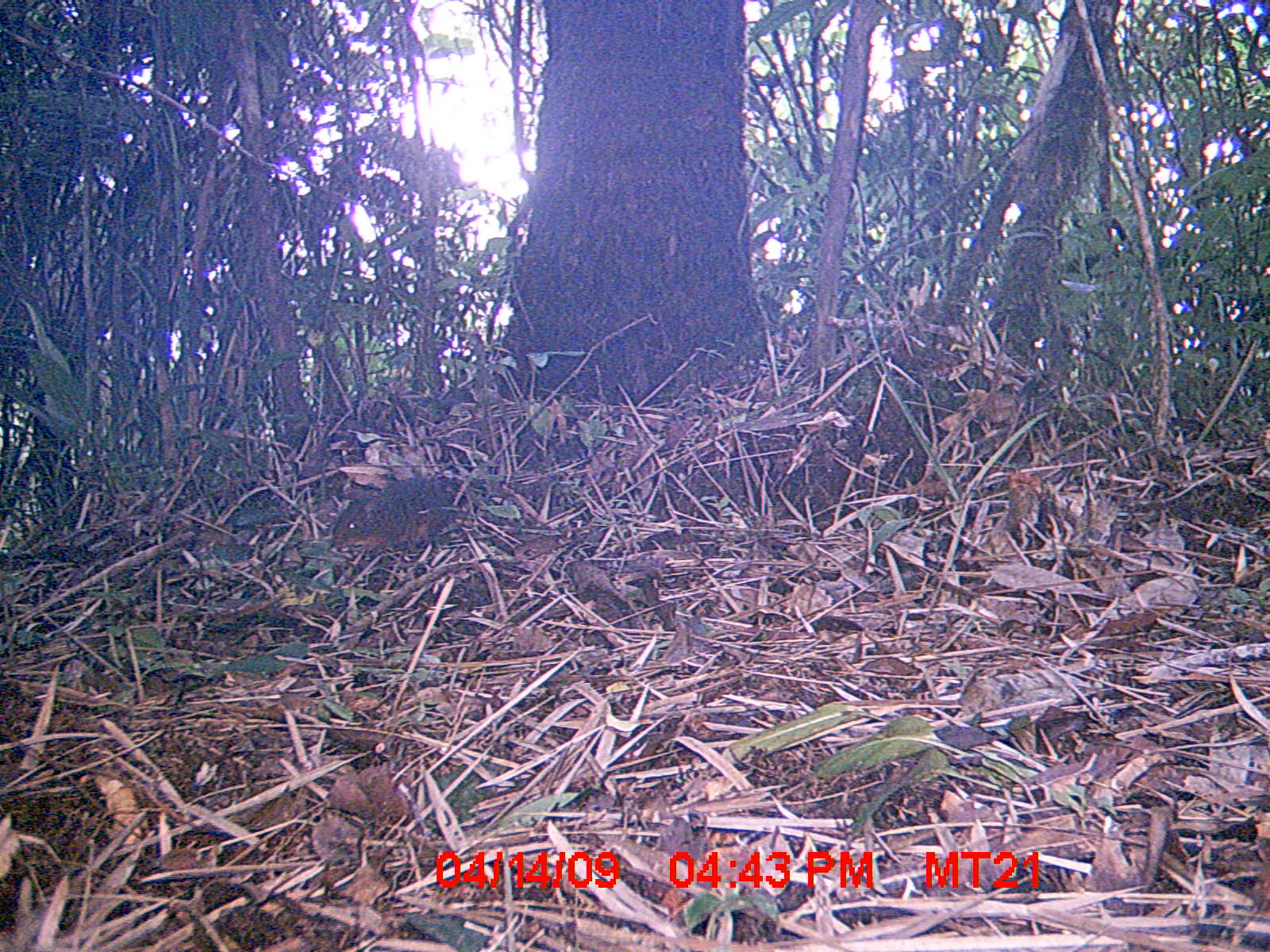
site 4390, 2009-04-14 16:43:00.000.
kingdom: Animalia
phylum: Chordata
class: Mammalia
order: Rodentia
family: Nesomyidae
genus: Nesomys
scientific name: Nesomys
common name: nesomys rodents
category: nesomys sp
Nesomys sp (nesomys rodents) (Nesomys), count 1.